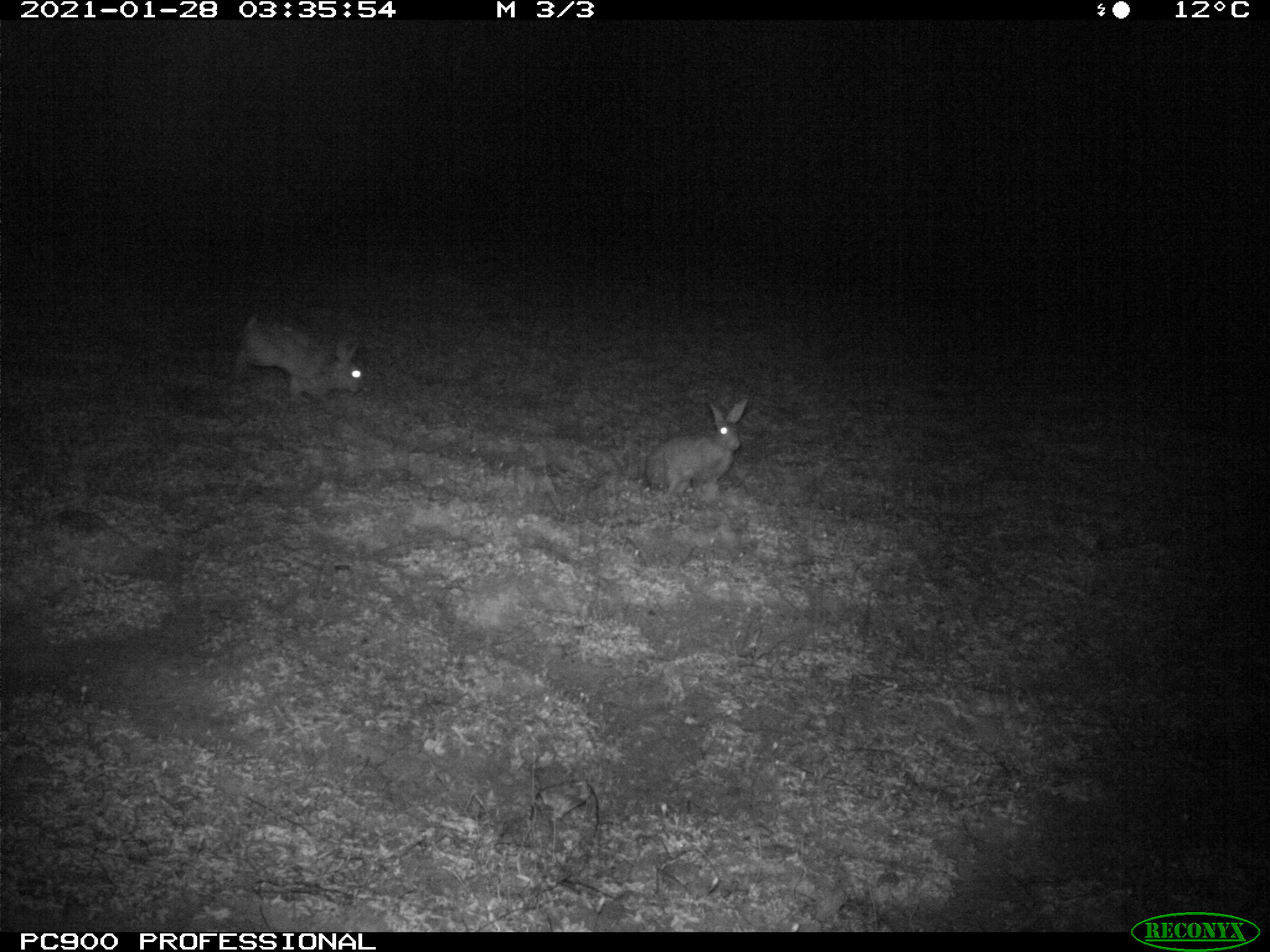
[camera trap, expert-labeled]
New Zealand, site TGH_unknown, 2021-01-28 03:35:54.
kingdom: Animalia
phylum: Chordata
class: Mammalia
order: Lagomorpha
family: Leporidae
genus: Oryctolagus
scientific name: Oryctolagus cuniculus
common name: european rabbit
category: rabbit